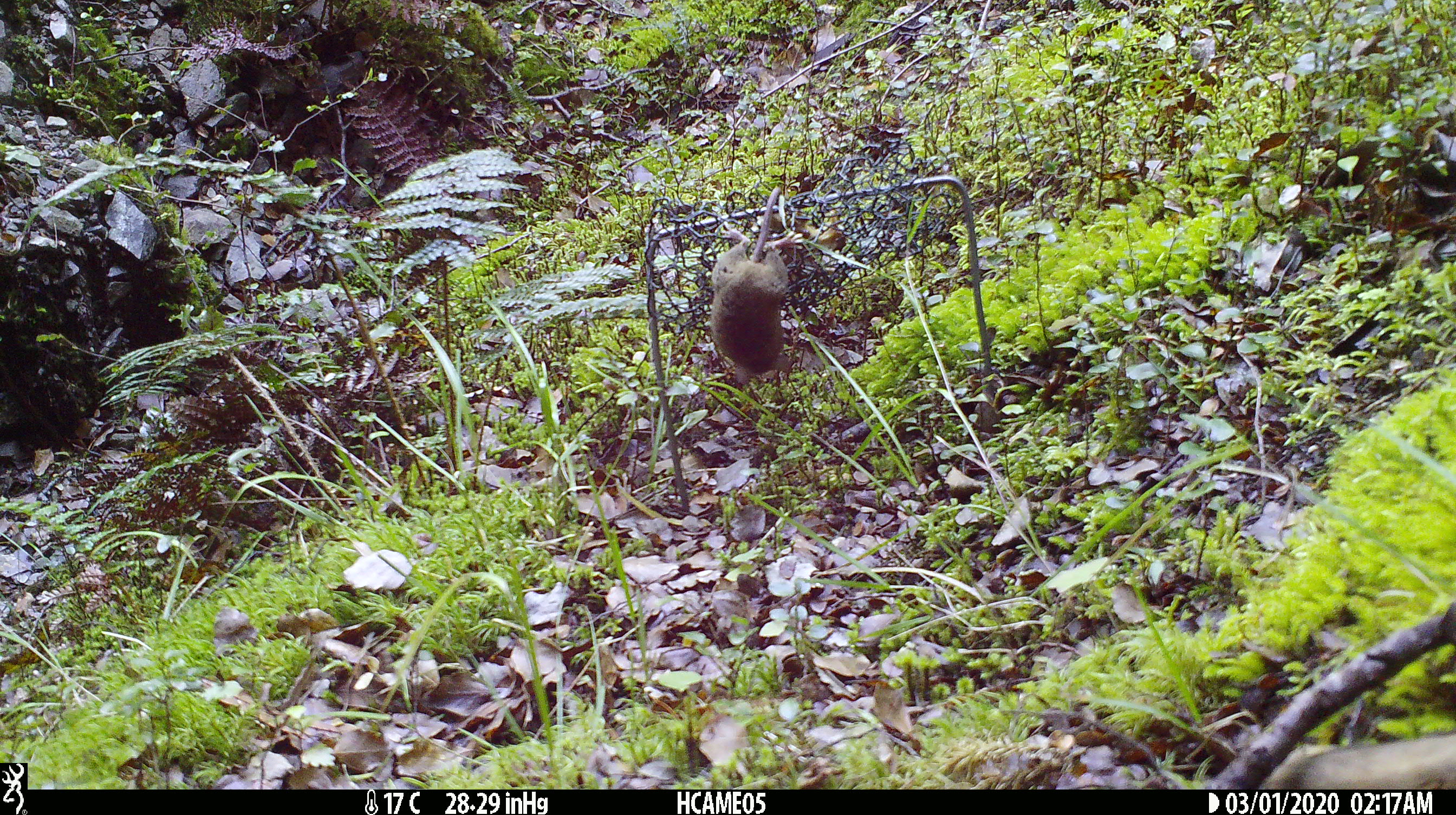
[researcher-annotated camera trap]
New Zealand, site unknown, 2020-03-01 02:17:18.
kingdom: Animalia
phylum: Chordata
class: Mammalia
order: Rodentia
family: Muridae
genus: Mus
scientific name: Mus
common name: mouse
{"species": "mouse (Mus)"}